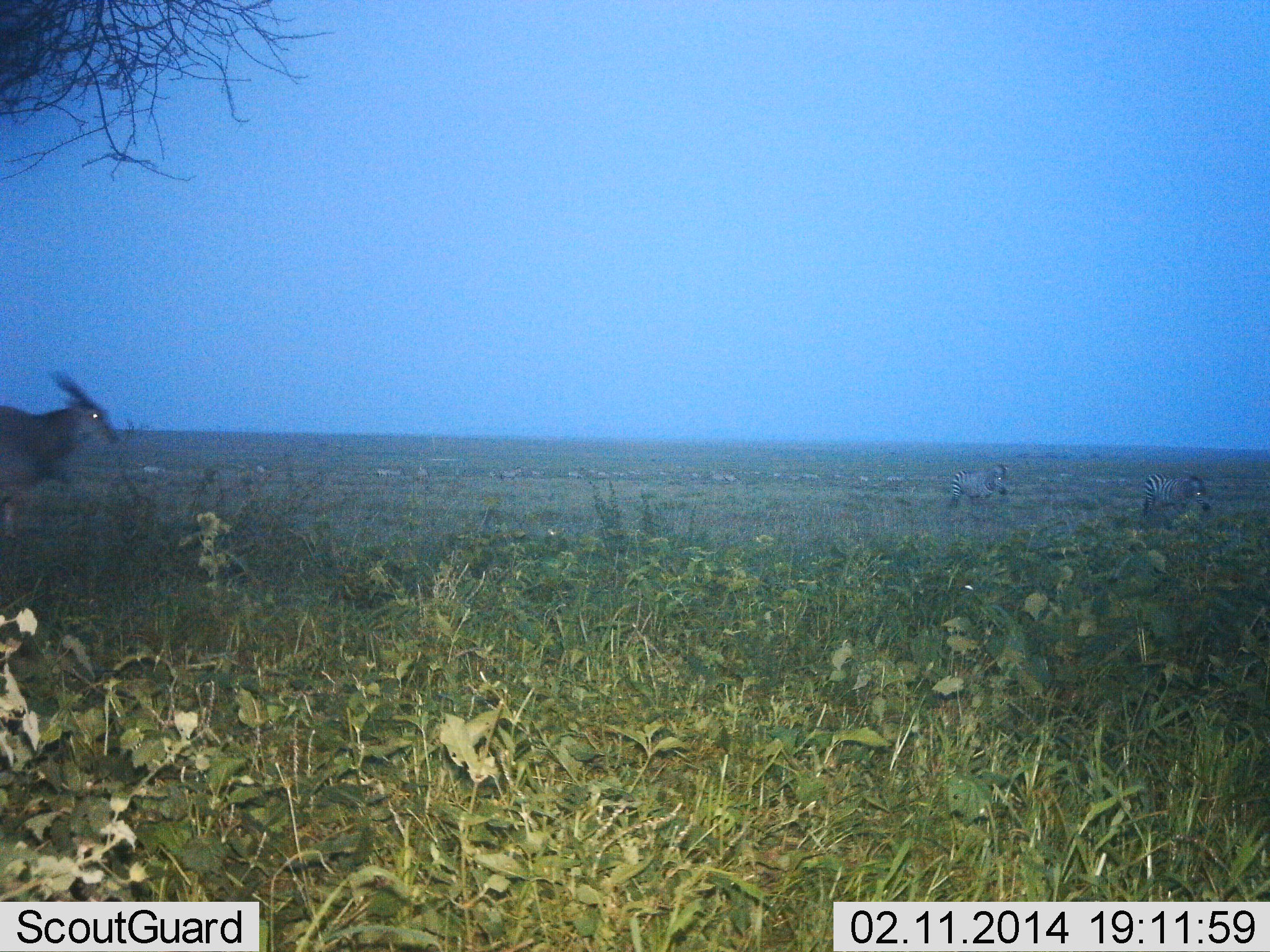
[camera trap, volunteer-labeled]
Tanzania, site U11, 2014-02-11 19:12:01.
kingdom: Animalia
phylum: Chordata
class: Mammalia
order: Artiodactyla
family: Bovidae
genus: Tragelaphus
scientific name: Tragelaphus oryx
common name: eland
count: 1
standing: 58%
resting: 0%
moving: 42%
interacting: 0%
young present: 0%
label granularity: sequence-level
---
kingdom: Animalia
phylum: Chordata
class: Mammalia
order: Perissodactyla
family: Equidae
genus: Equus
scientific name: Equus quagga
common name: plains zebra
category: zebra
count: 2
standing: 58%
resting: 0%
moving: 42%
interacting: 0%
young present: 0%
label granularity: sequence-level